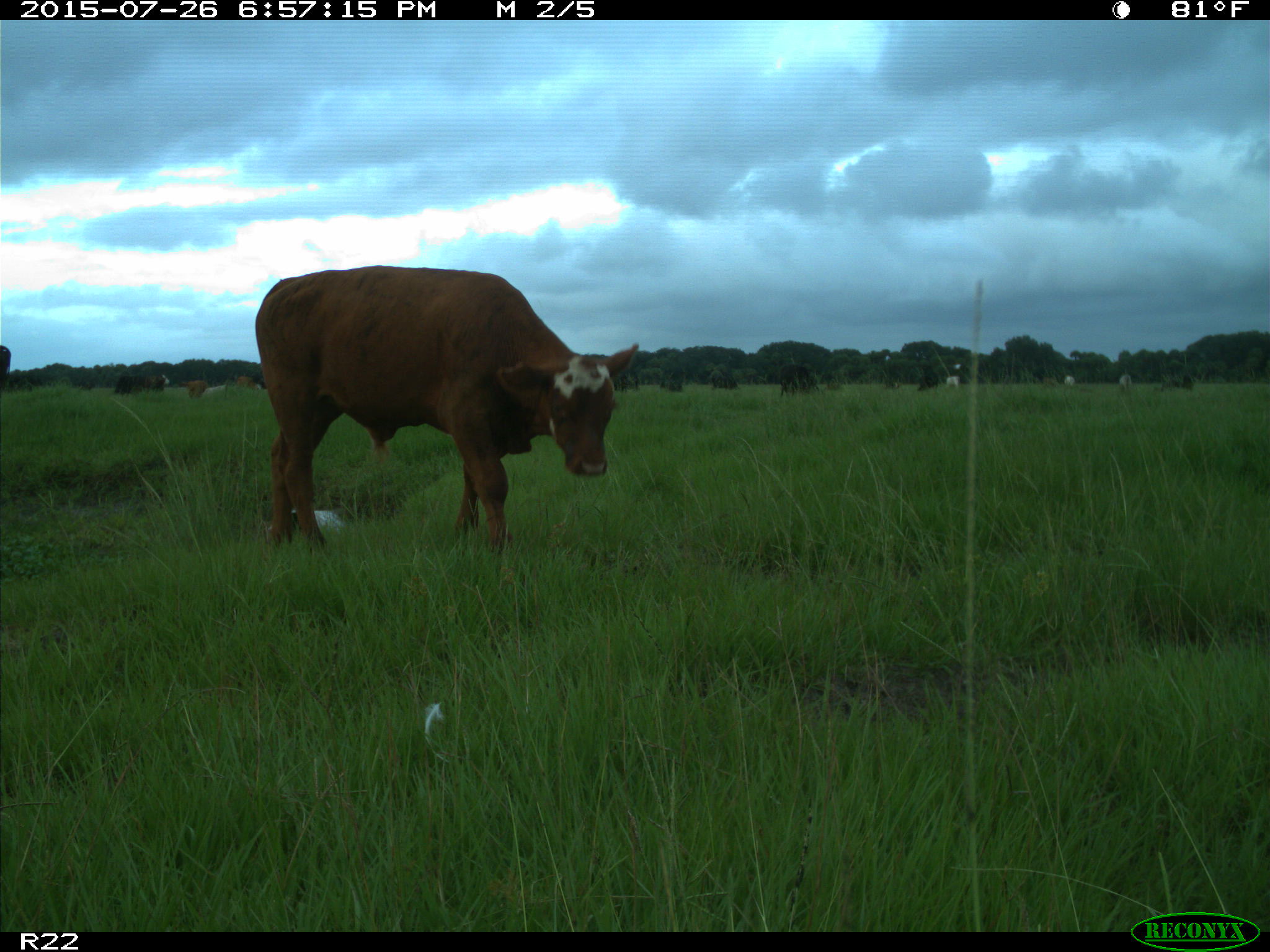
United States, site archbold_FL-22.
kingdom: Animalia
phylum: Chordata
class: Mammalia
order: Artiodactyla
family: Bovidae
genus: Bos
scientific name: Bos taurus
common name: domestic cow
Bos taurus (domestic cow).